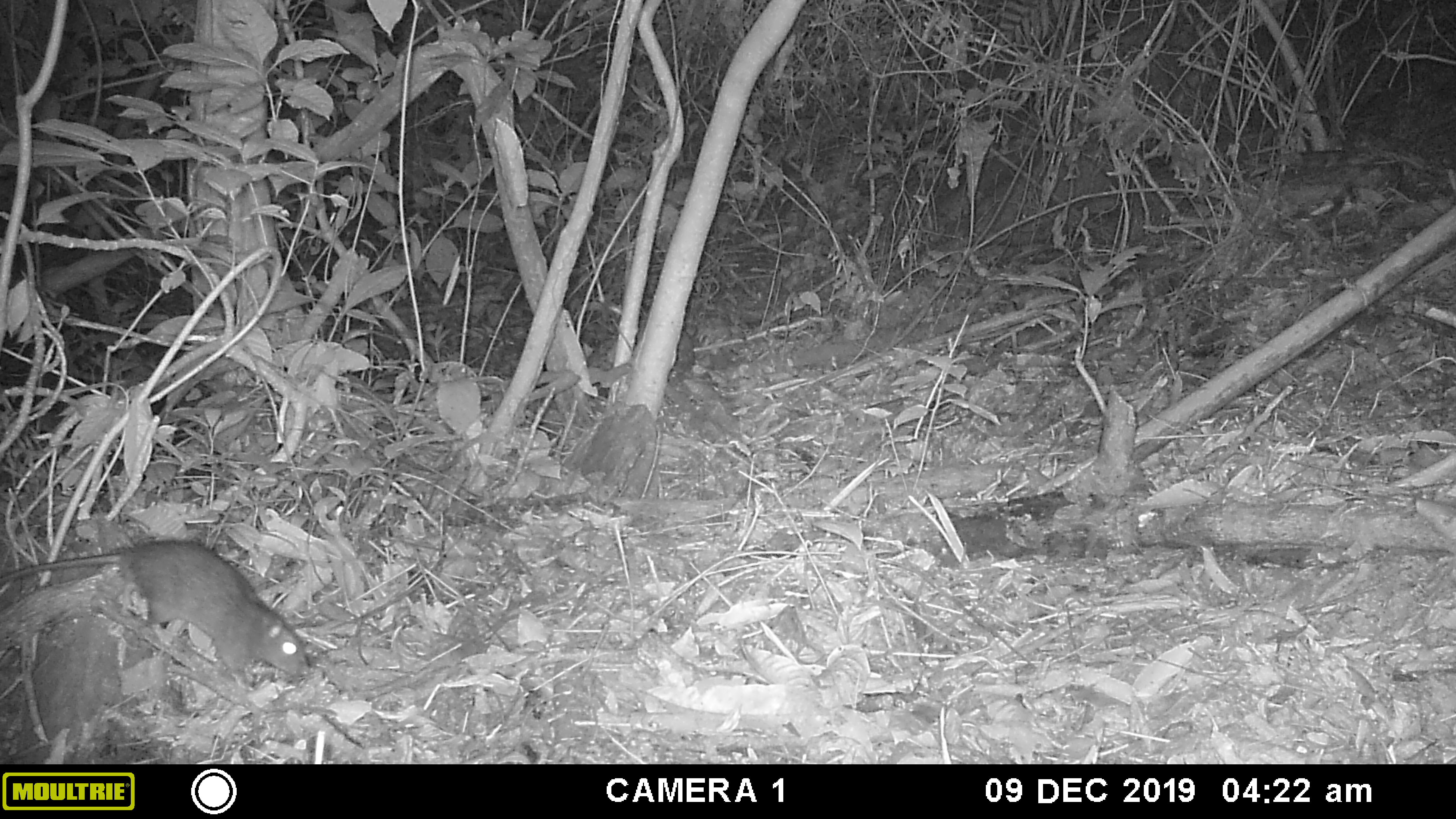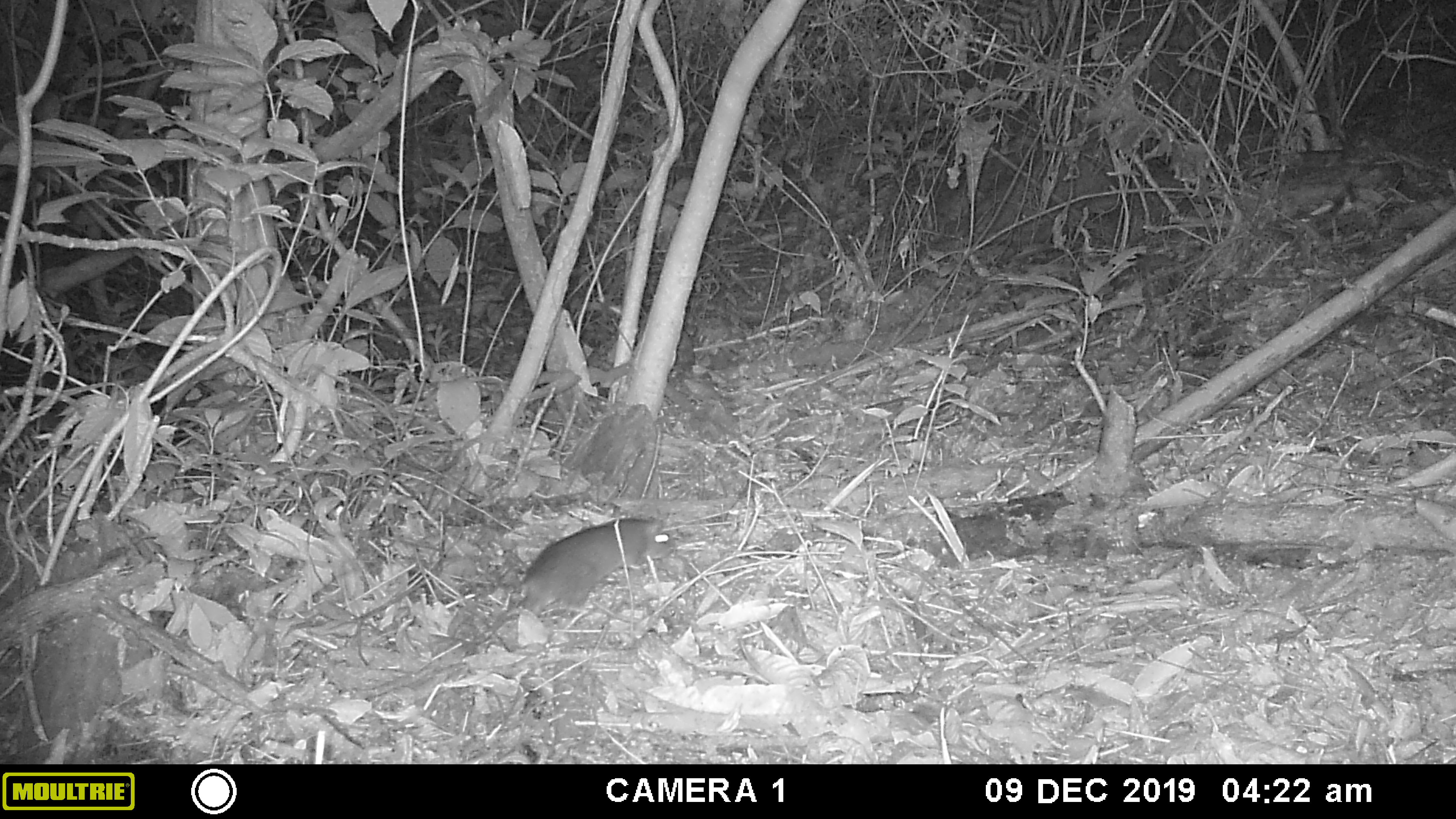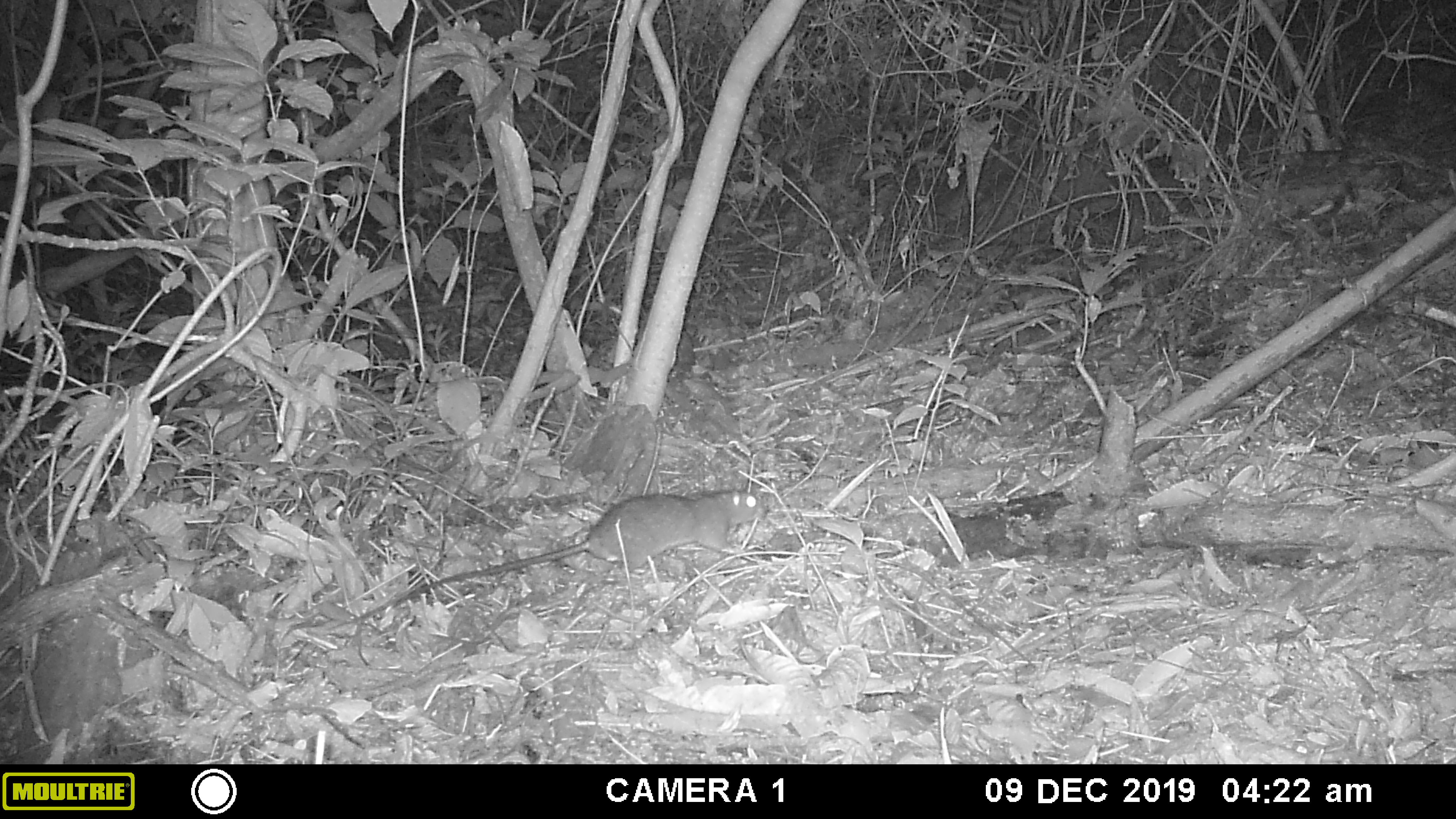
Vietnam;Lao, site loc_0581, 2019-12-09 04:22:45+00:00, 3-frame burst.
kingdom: Animalia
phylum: Chordata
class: Mammalia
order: Rodentia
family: Muridae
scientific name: Muridae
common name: old-world mice and rats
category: unidentified murid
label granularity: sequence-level